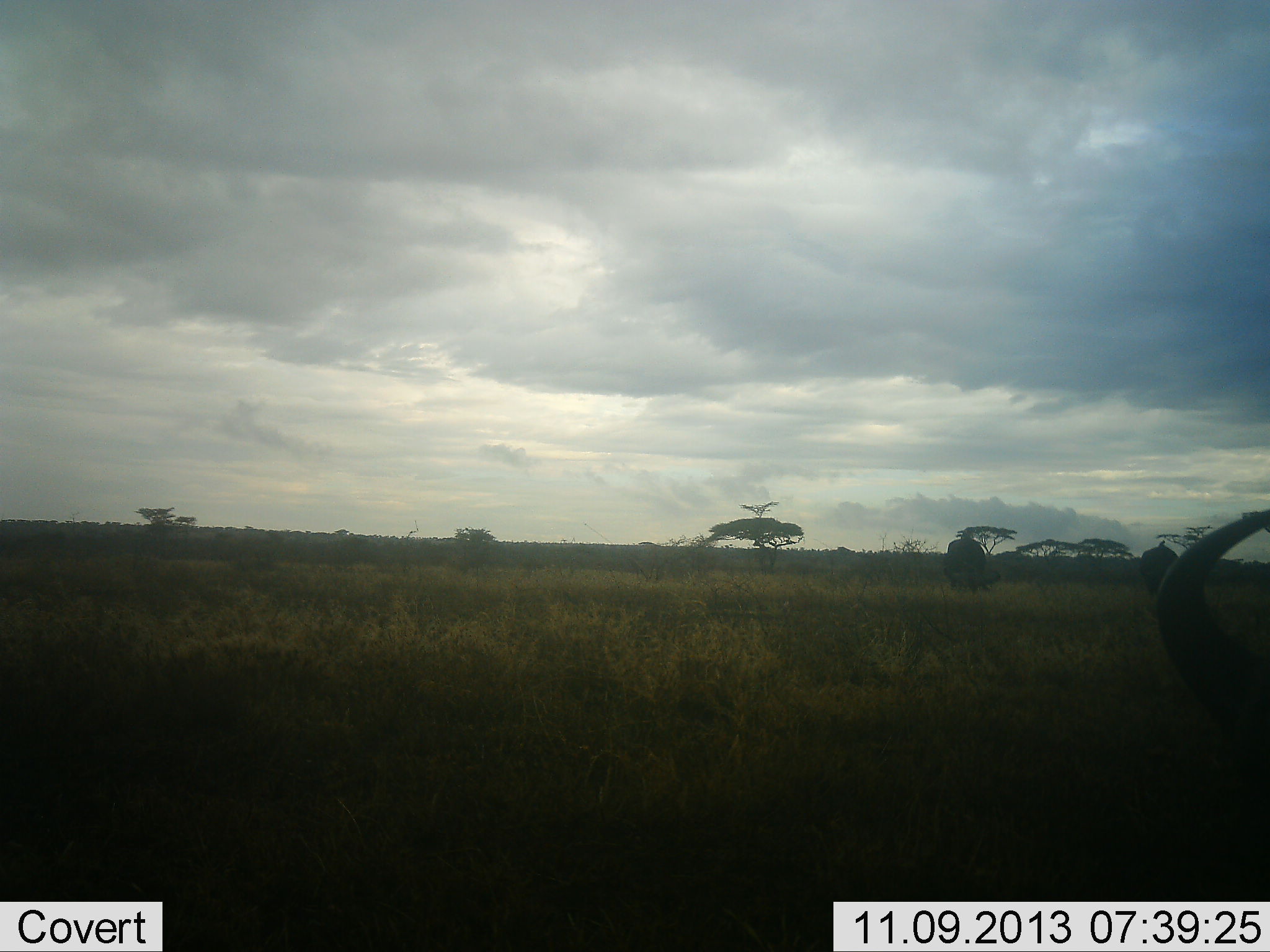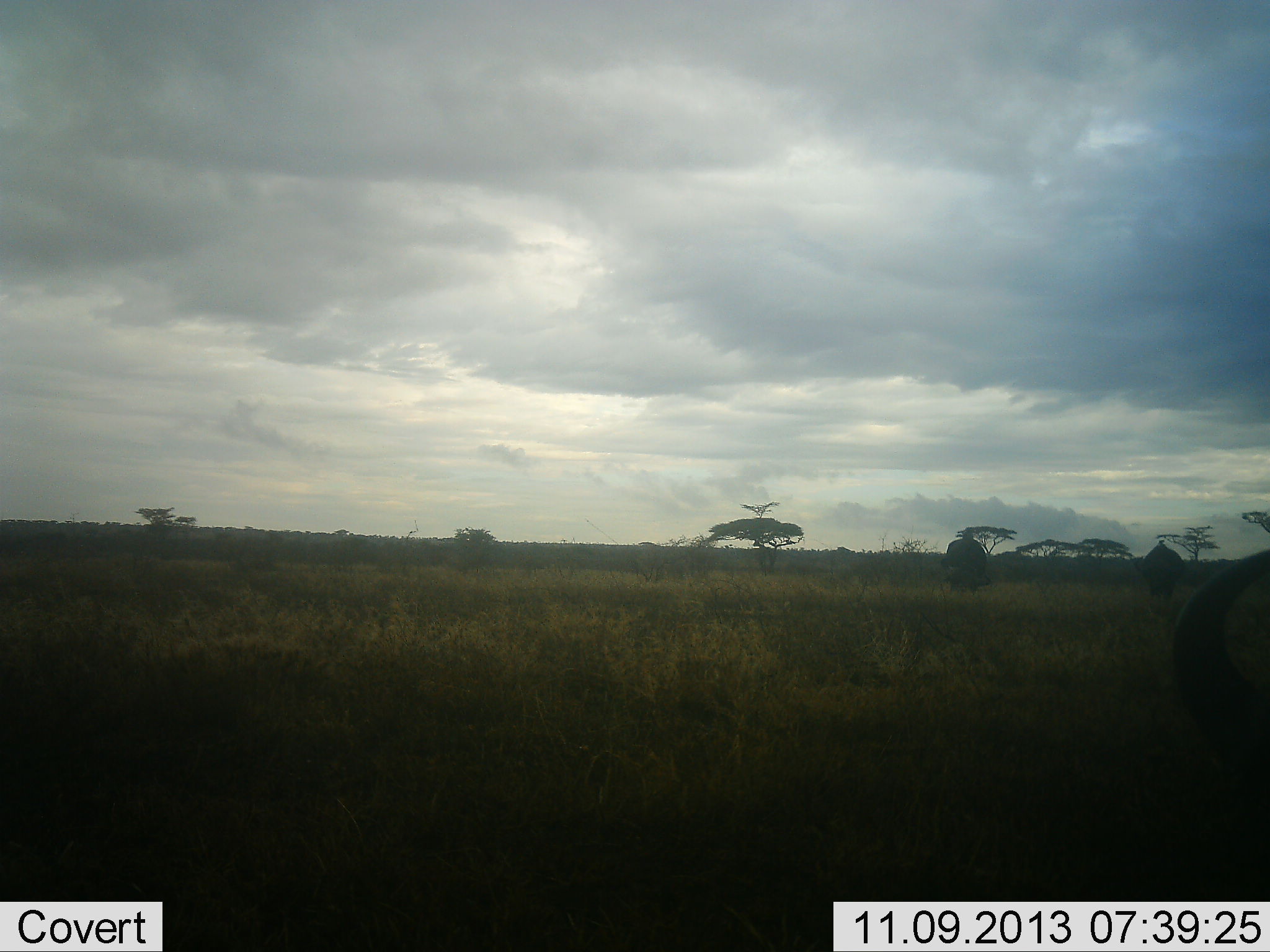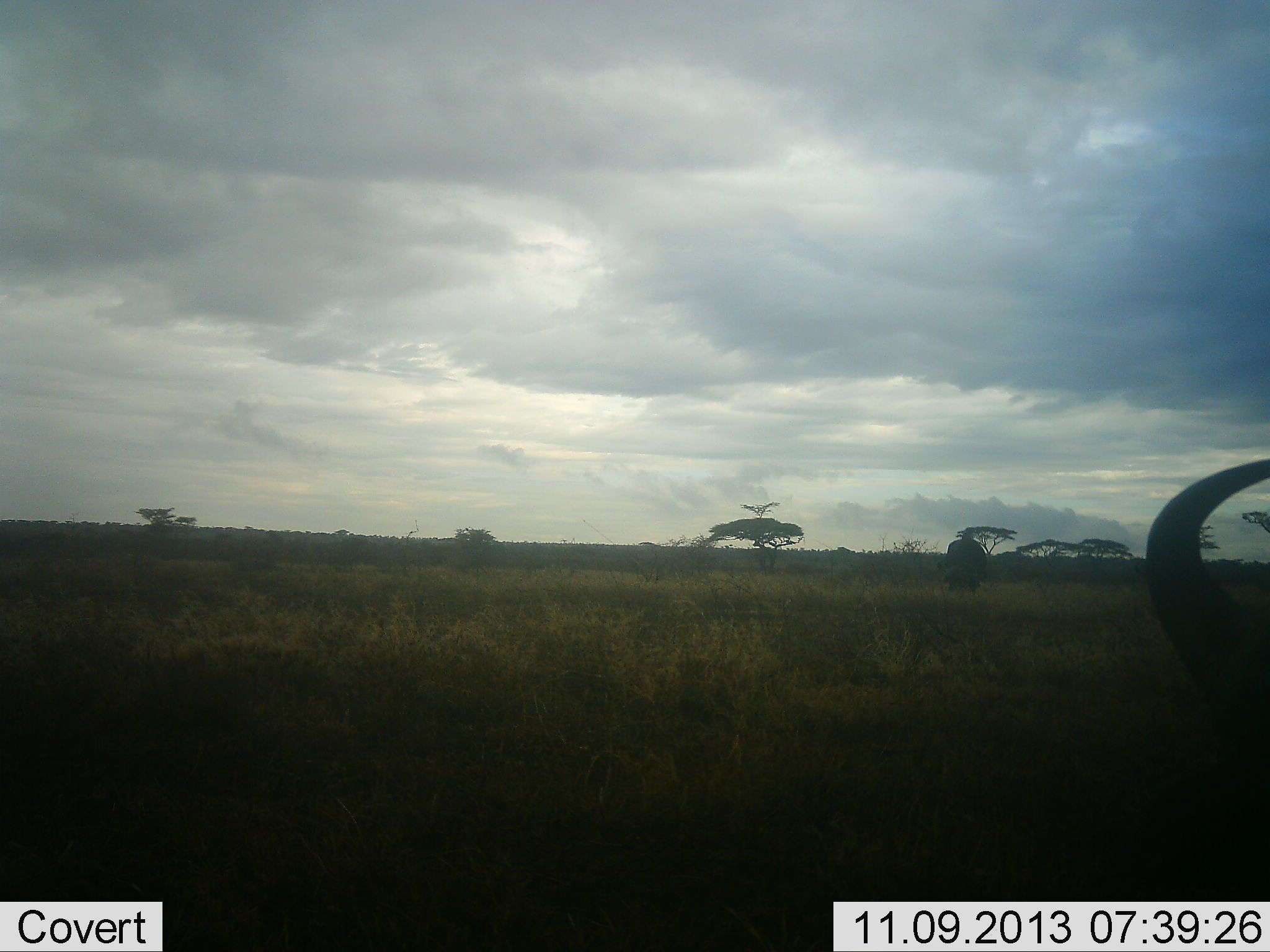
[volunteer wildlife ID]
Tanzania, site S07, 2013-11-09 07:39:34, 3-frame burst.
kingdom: Animalia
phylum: Chordata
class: Mammalia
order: Artiodactyla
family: Bovidae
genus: Syncerus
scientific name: Syncerus caffer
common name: cape buffalo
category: buffalo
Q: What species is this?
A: Buffalo (cape buffalo) (Syncerus caffer).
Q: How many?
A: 3.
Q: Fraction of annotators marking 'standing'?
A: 47%.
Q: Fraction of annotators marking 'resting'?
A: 18%.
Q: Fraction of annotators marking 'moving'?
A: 6%.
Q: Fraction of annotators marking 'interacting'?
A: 0%.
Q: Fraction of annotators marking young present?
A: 0%.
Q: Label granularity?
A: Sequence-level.